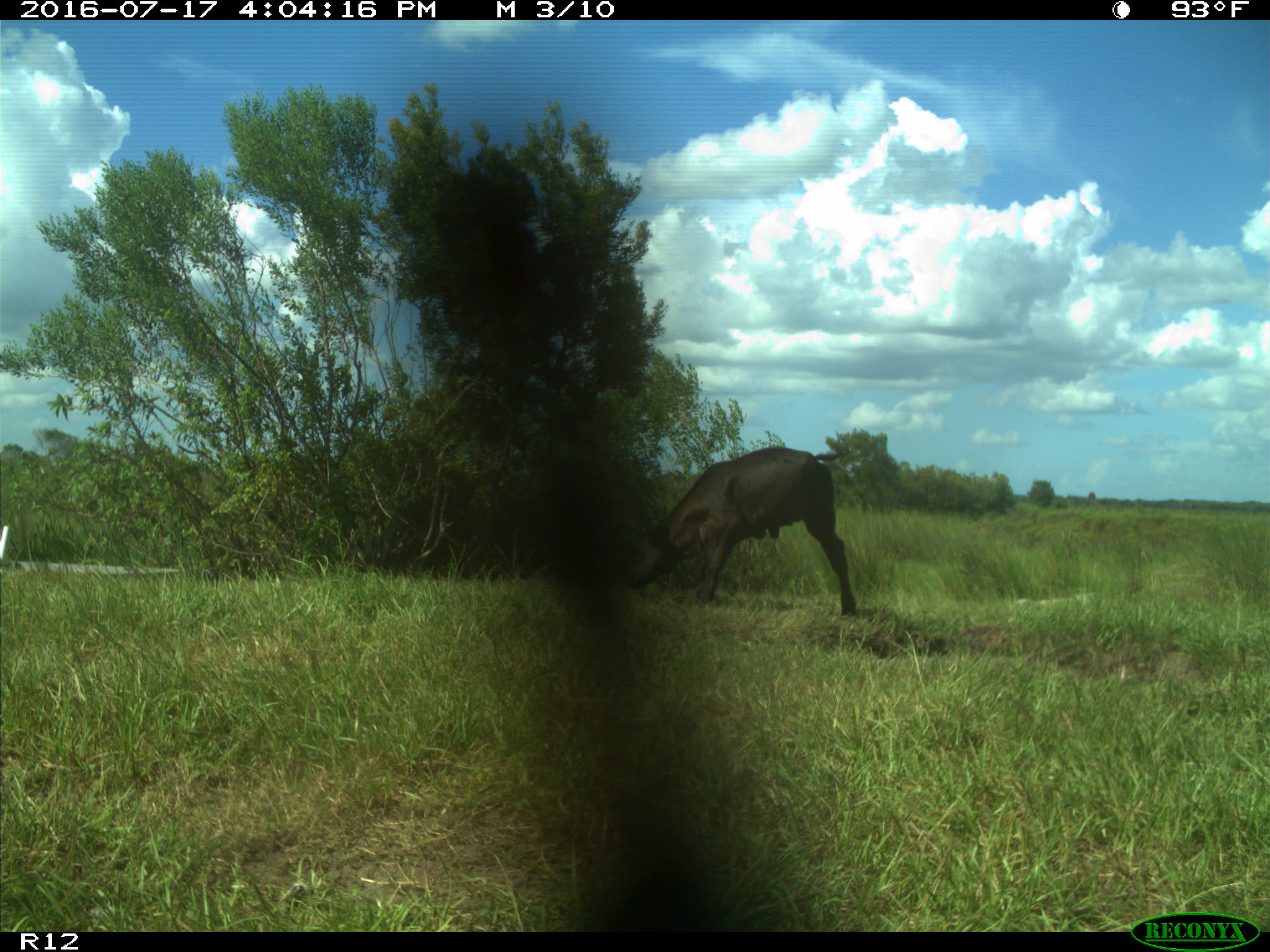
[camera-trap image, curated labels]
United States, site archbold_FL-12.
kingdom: Animalia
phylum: Chordata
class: Mammalia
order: Artiodactyla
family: Bovidae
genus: Bos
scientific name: Bos taurus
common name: domestic cow